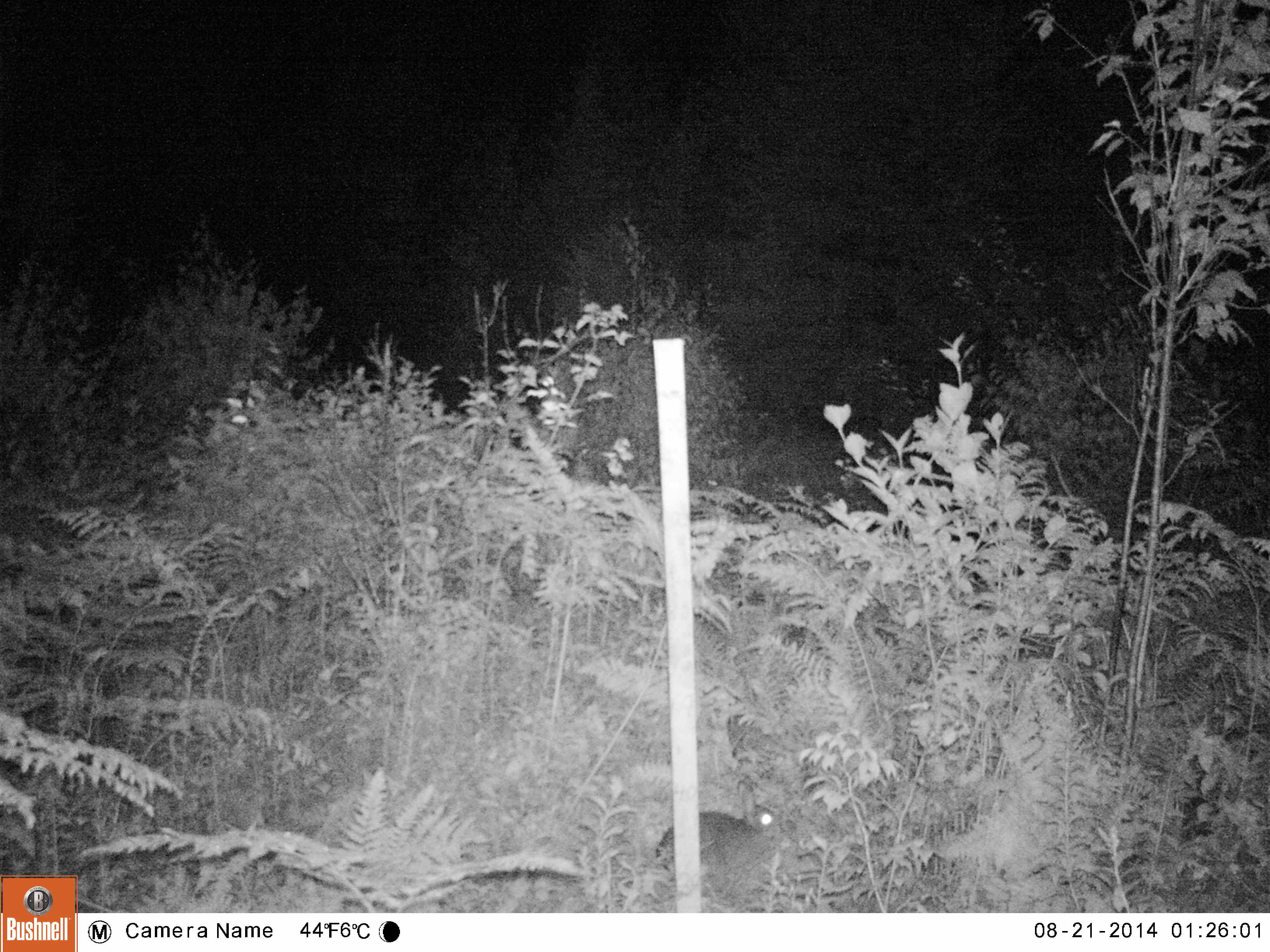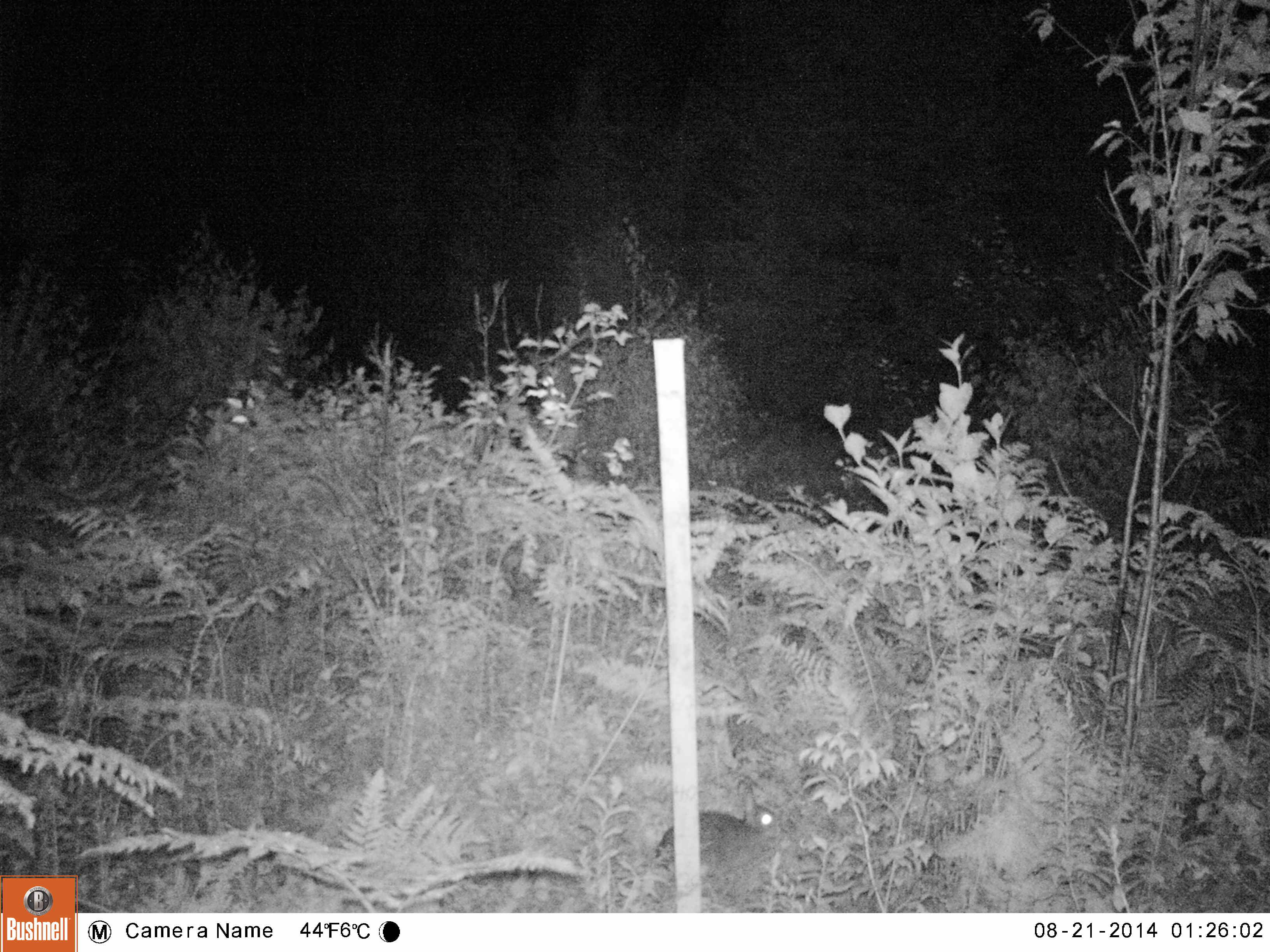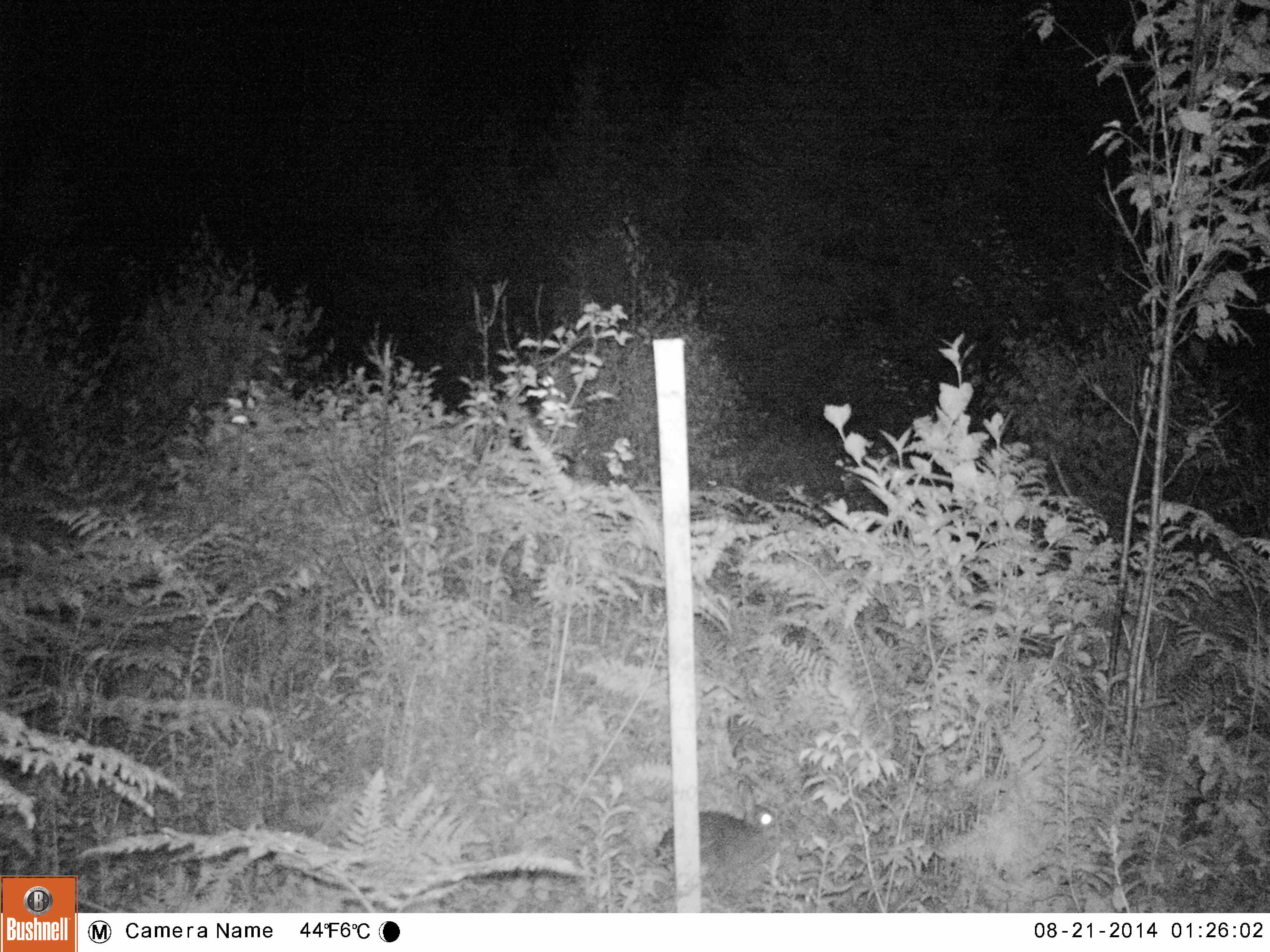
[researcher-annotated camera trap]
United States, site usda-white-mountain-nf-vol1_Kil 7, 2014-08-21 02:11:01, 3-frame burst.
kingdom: Animalia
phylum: Chordata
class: Mammalia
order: Lagomorpha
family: Leporidae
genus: Lepus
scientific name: Lepus americanus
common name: snowshoe hare